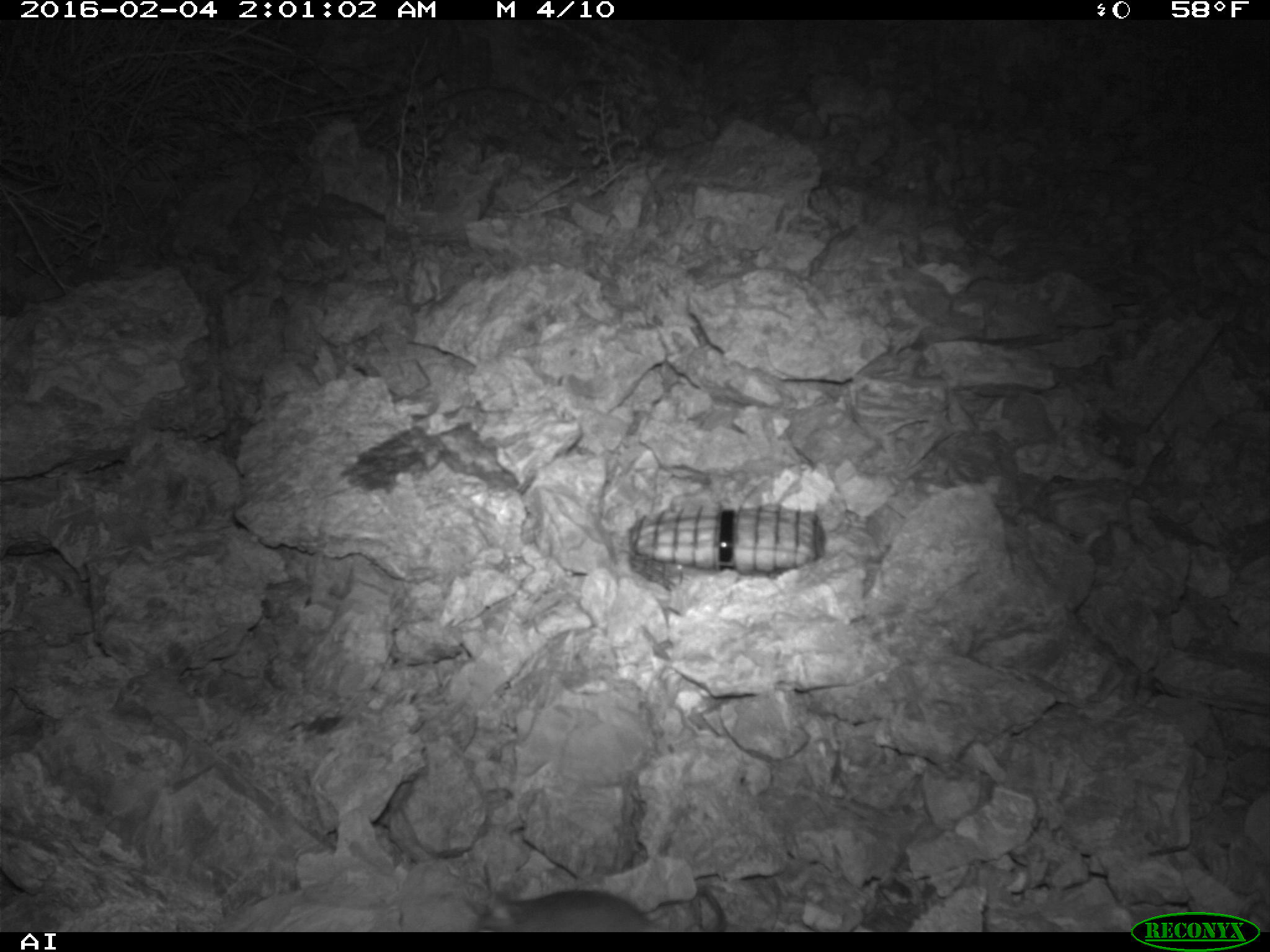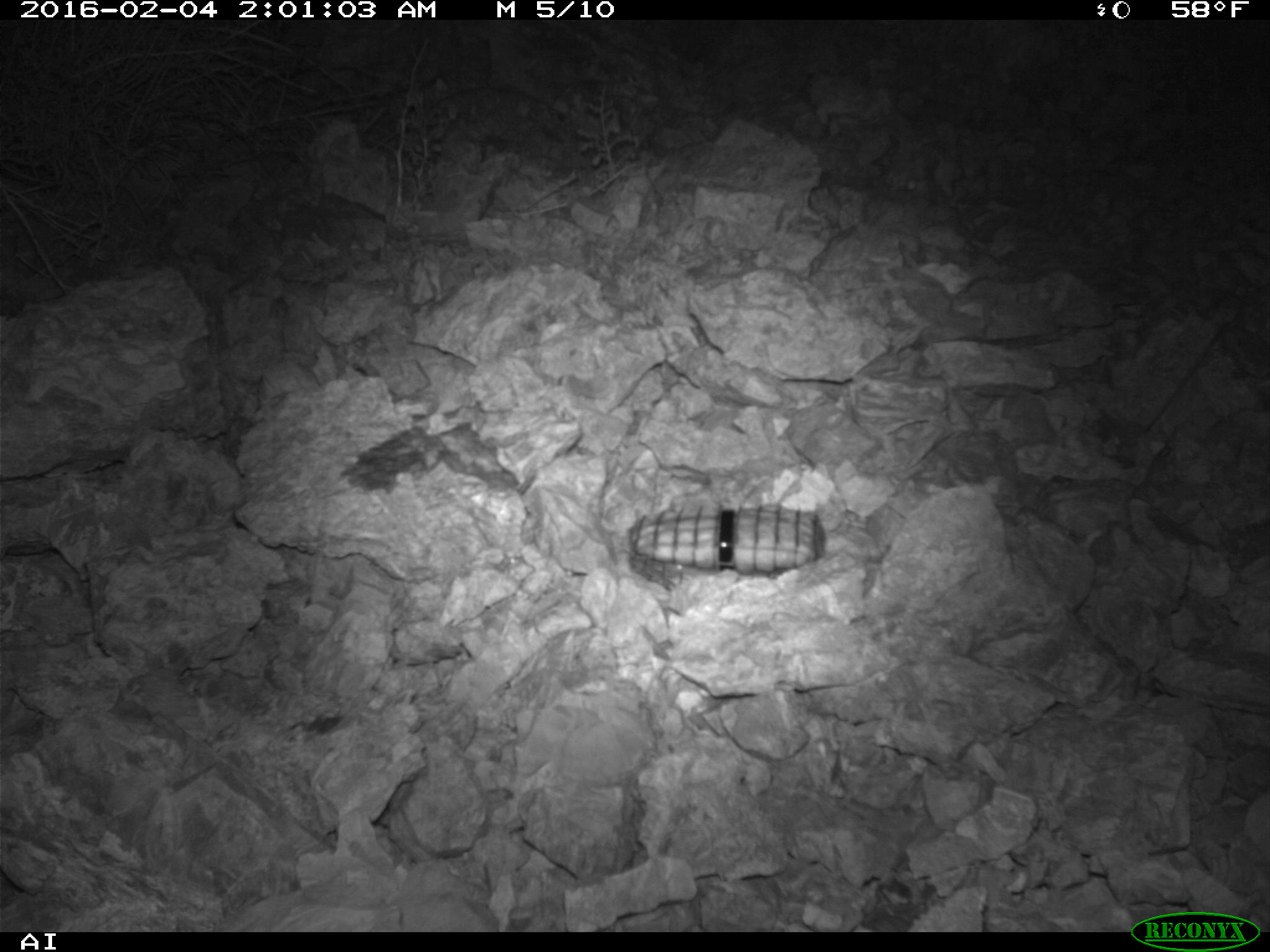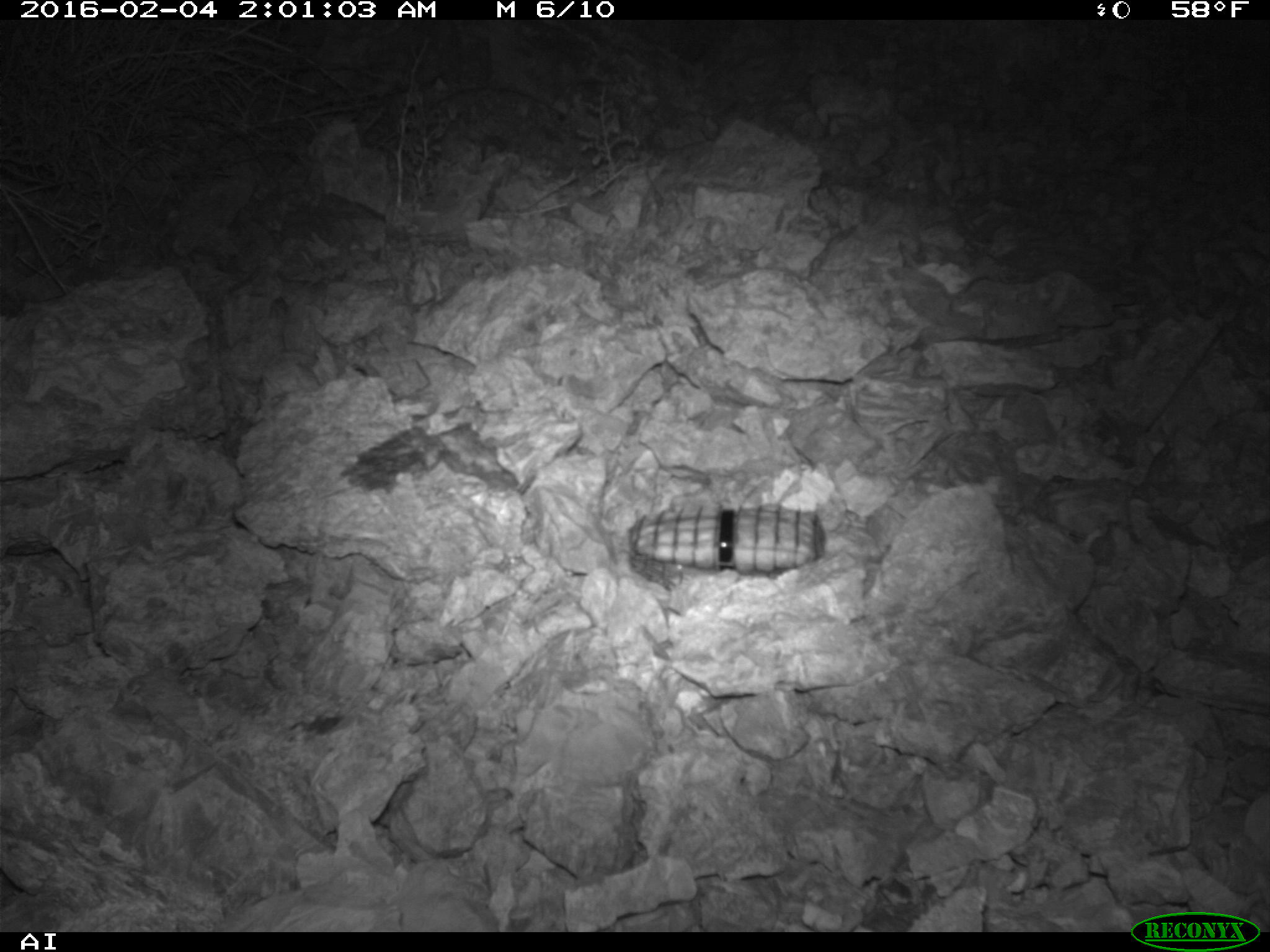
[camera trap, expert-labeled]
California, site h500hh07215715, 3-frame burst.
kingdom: Animalia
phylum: Chordata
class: Mammalia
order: Rodentia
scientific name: Rodentia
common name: rodent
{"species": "rodent (Rodentia)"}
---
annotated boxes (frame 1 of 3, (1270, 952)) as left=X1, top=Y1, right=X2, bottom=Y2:
rodent: left=474, top=887, right=725, bottom=930